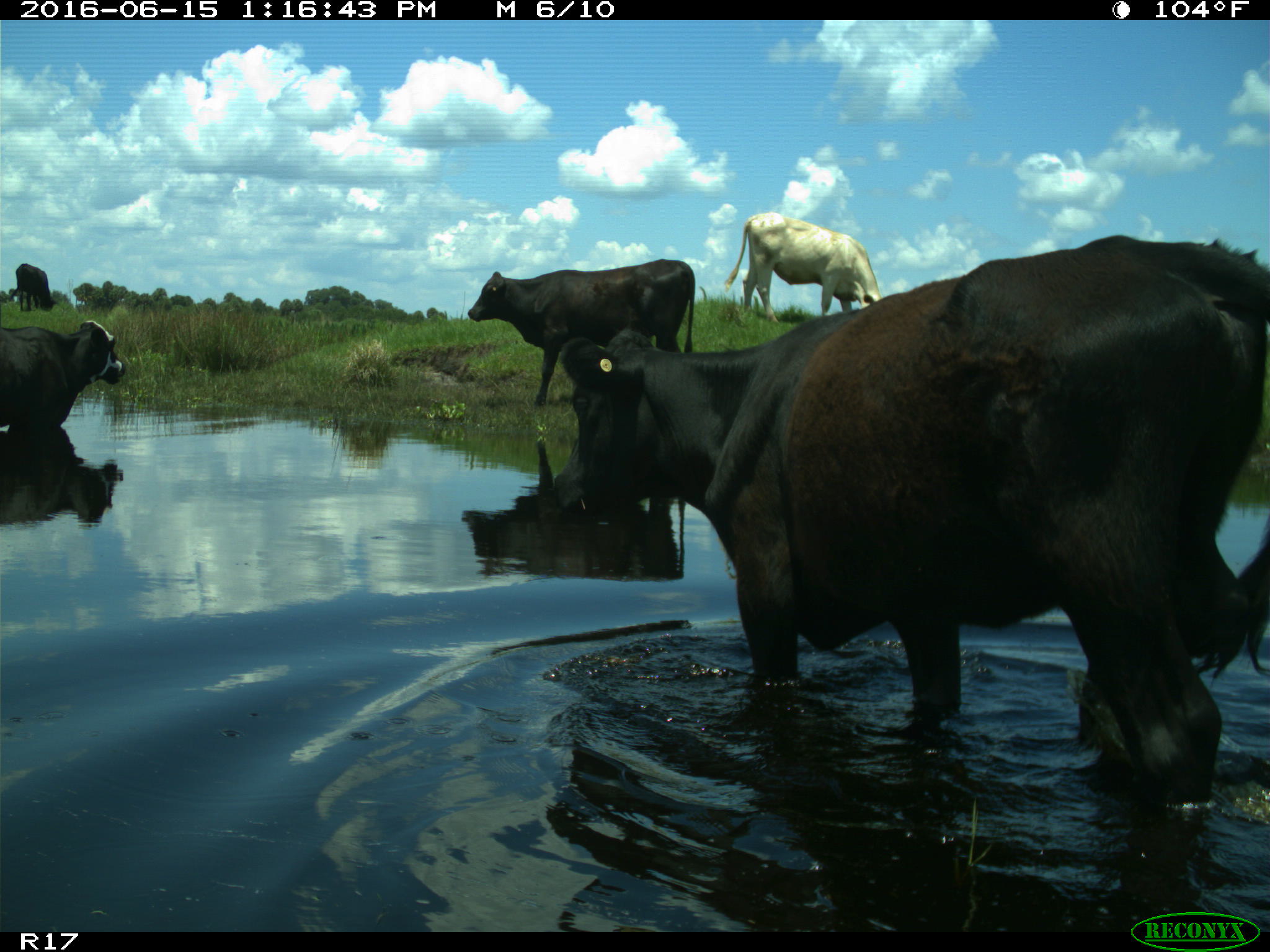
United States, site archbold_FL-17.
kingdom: Animalia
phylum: Chordata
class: Mammalia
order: Artiodactyla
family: Bovidae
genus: Bos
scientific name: Bos taurus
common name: domestic cow